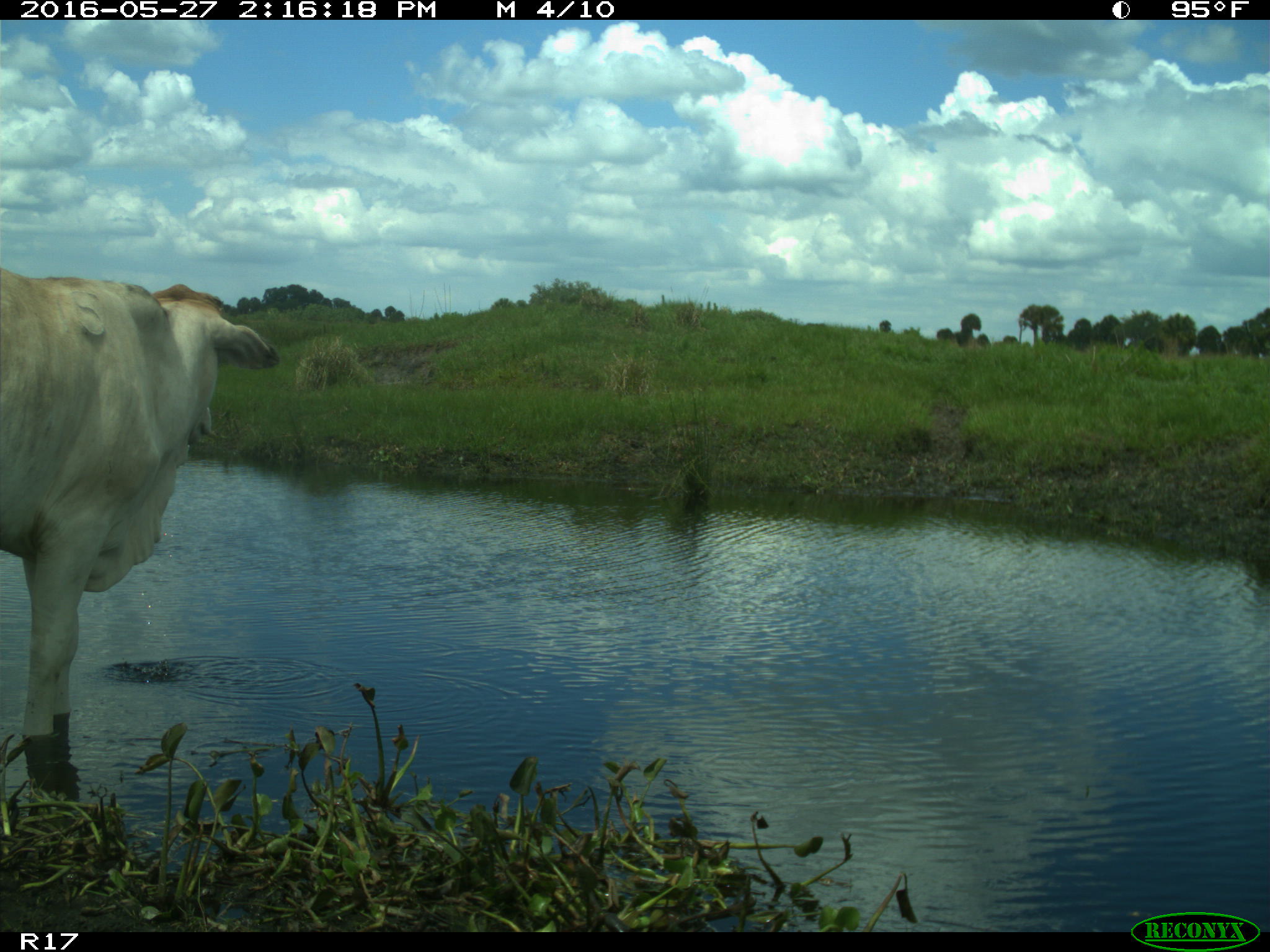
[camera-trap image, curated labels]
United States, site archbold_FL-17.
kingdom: Animalia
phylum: Chordata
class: Mammalia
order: Artiodactyla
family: Bovidae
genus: Bos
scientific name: Bos taurus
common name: domestic cow